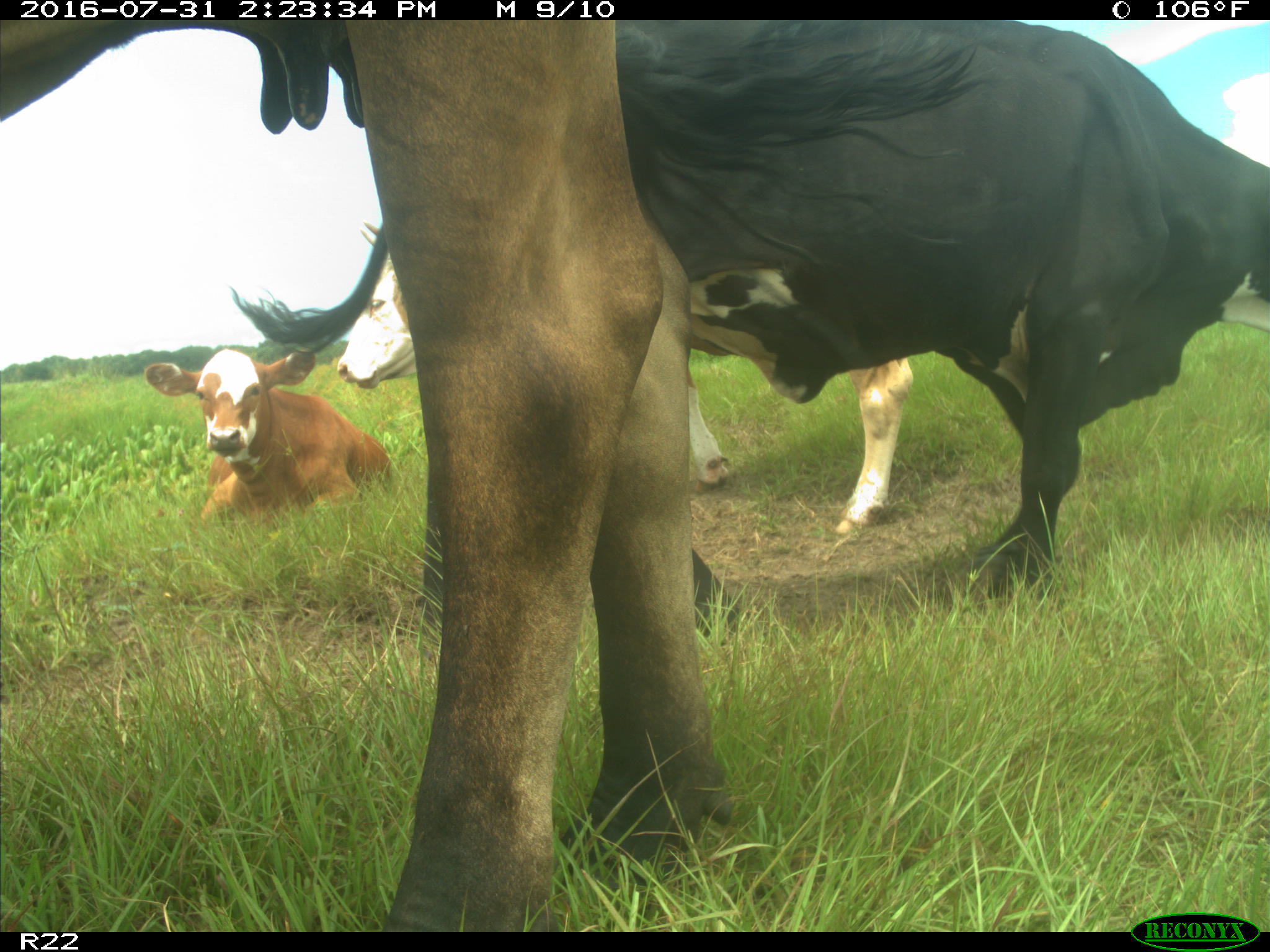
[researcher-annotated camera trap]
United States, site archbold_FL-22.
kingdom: Animalia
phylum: Chordata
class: Mammalia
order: Artiodactyla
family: Bovidae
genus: Bos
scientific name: Bos taurus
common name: domestic cow